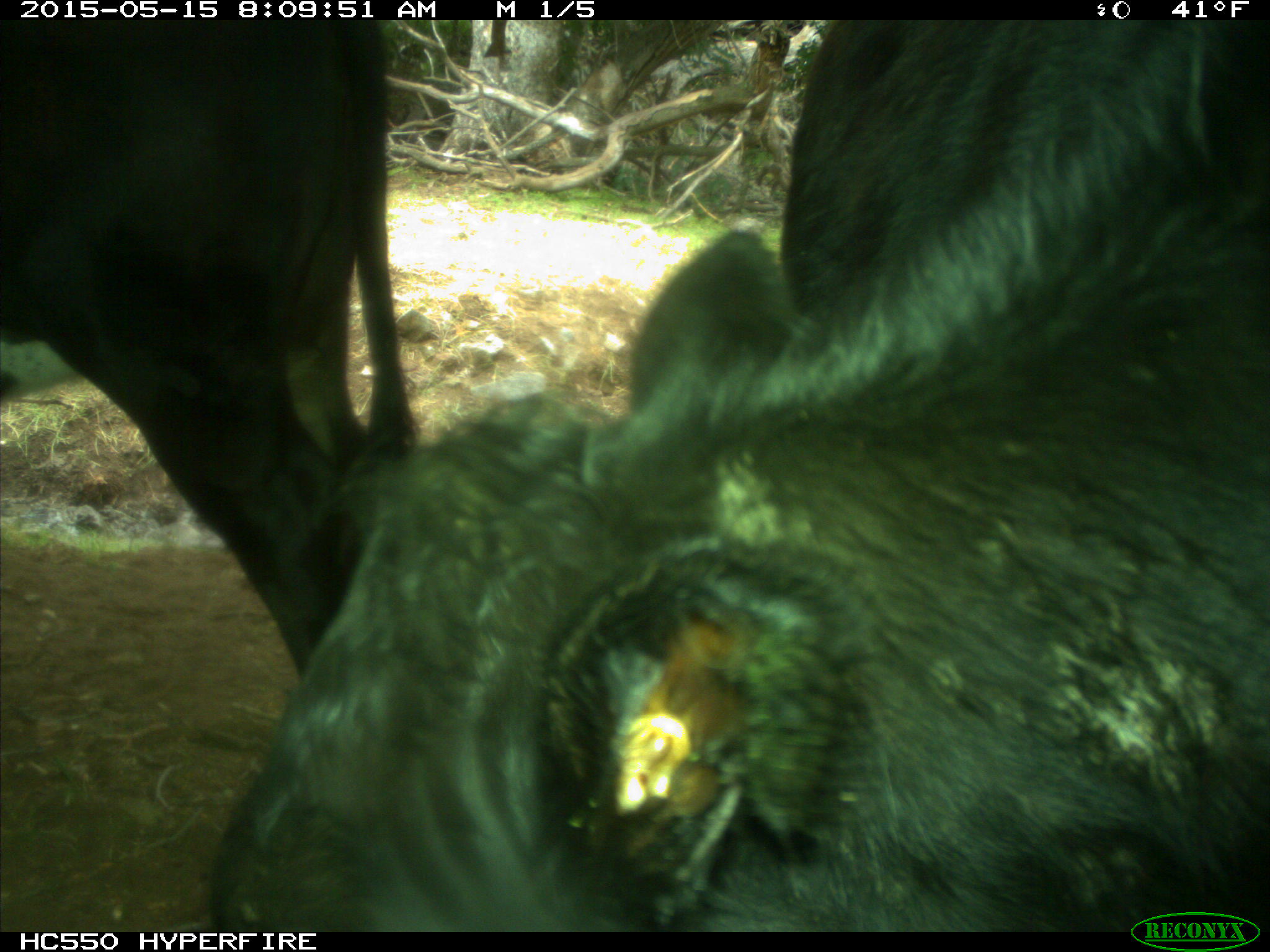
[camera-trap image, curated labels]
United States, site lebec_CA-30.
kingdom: Animalia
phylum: Chordata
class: Mammalia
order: Artiodactyla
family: Bovidae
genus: Bos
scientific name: Bos taurus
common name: domestic cow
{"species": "Bos taurus (domestic cow)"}